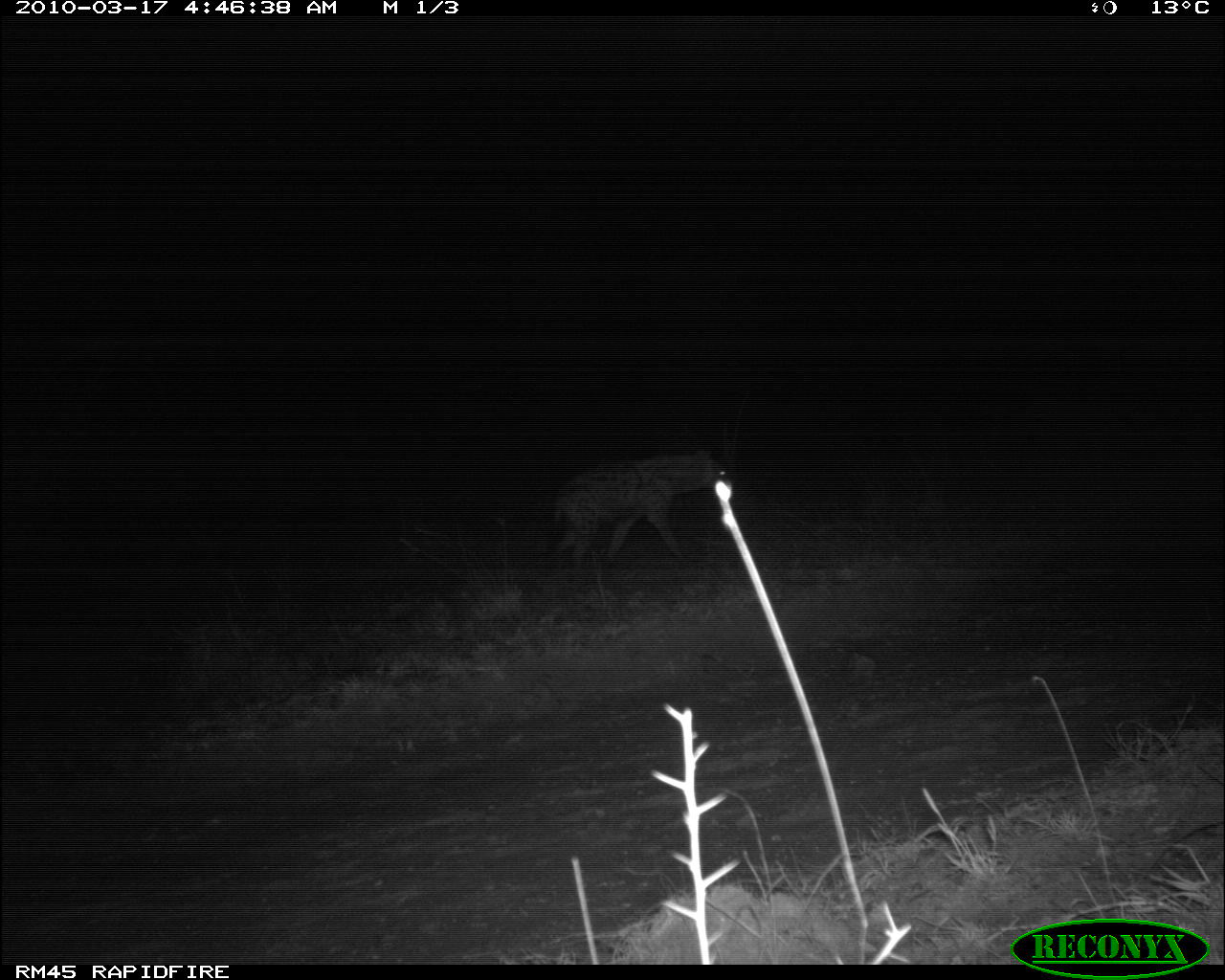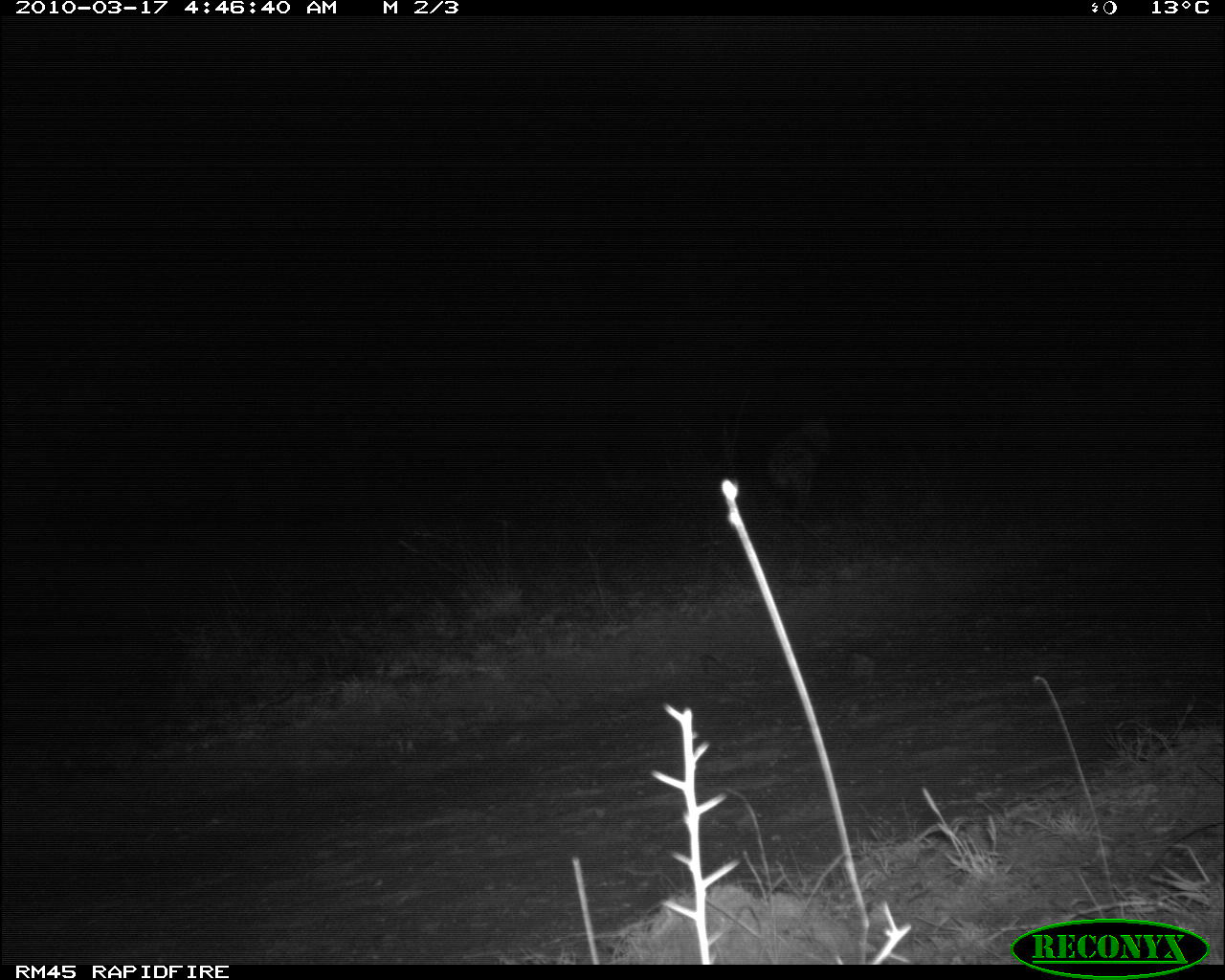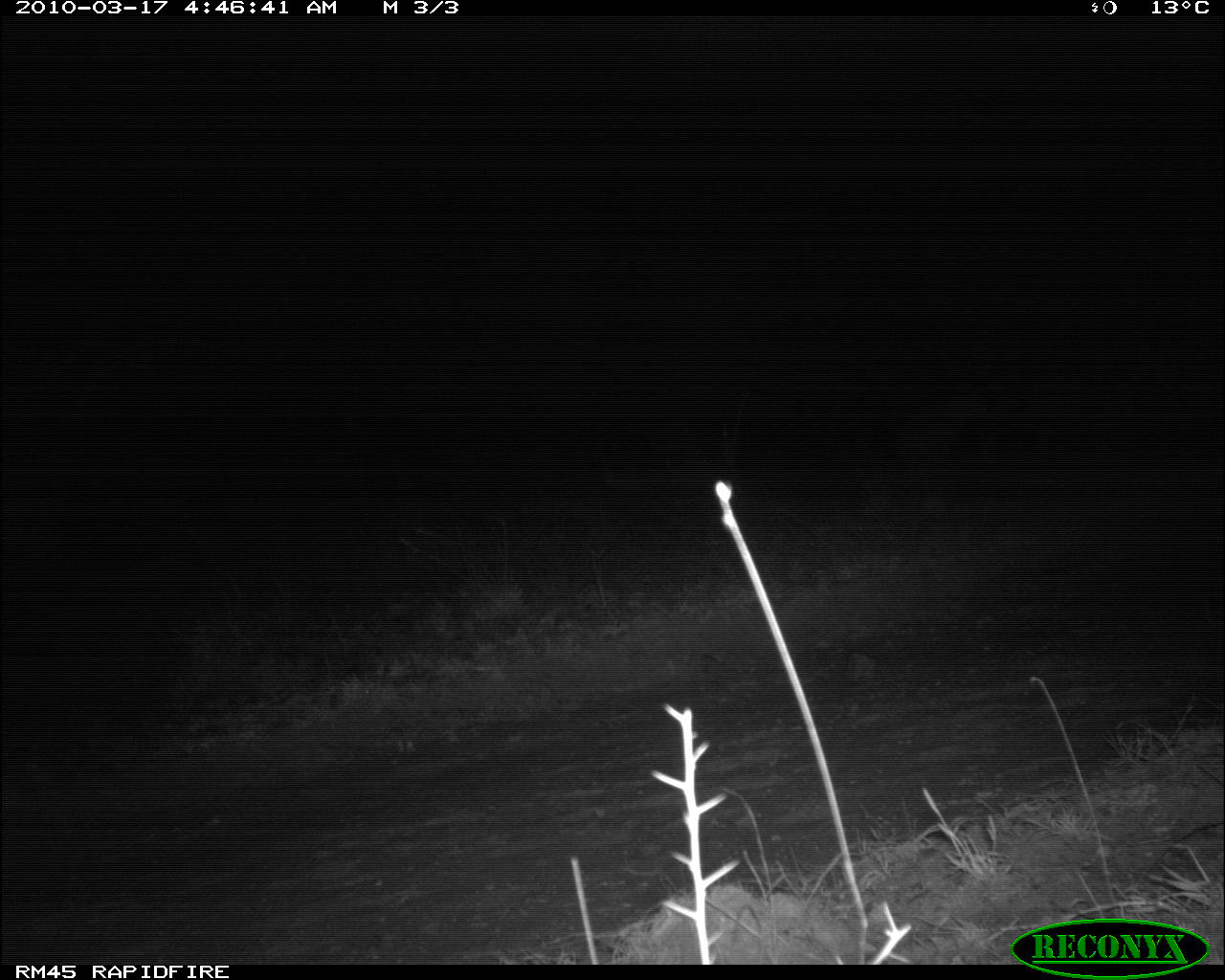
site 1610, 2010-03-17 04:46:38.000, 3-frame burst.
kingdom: Animalia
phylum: Chordata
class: Mammalia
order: Carnivora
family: Hyaenidae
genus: Crocuta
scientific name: Crocuta crocuta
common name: spotted hyena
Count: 1.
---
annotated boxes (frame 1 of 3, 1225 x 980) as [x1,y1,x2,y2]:
crocuta crocuta: [551,449,732,566]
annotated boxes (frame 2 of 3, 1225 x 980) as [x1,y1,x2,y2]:
crocuta crocuta: [769,415,830,501]